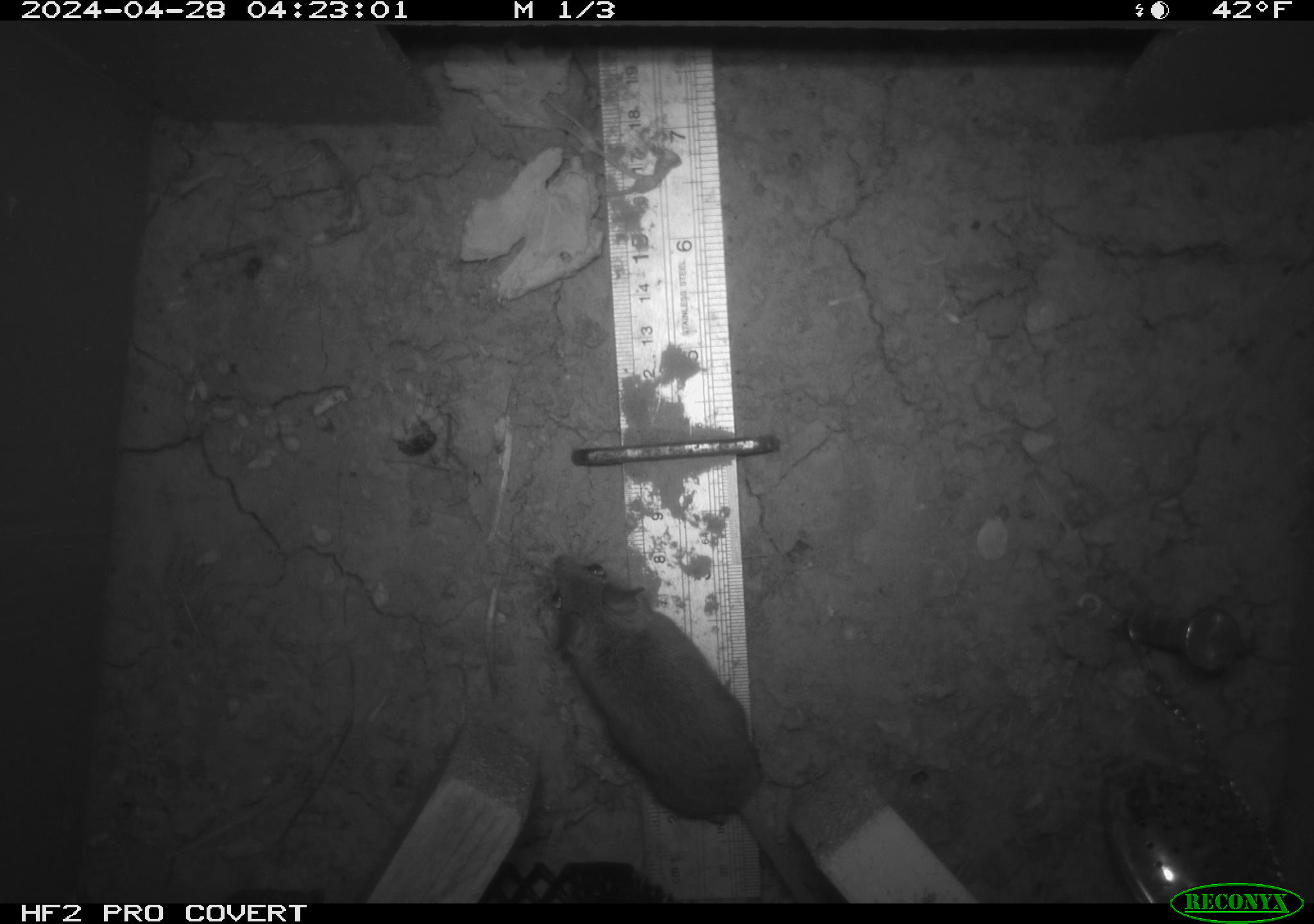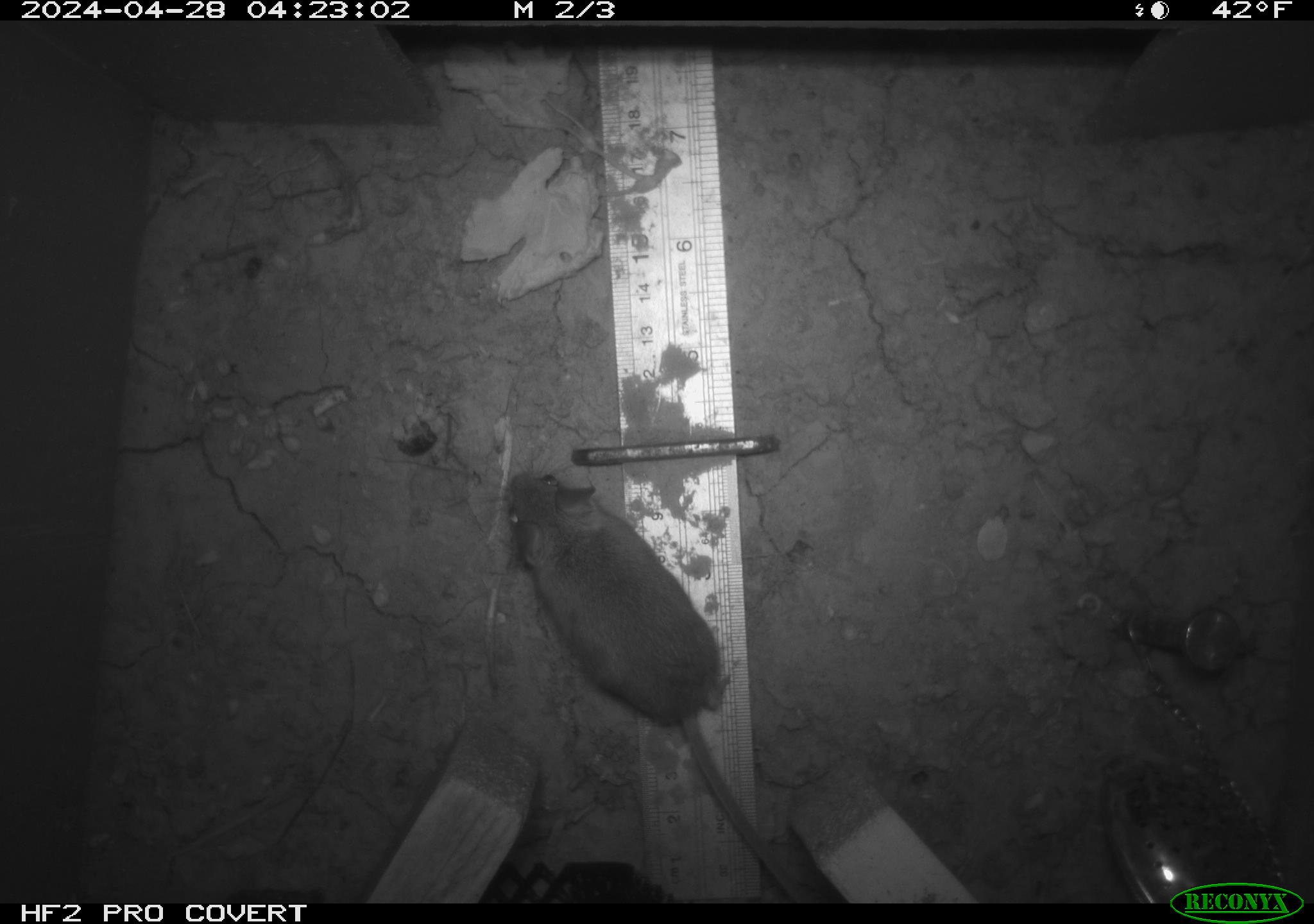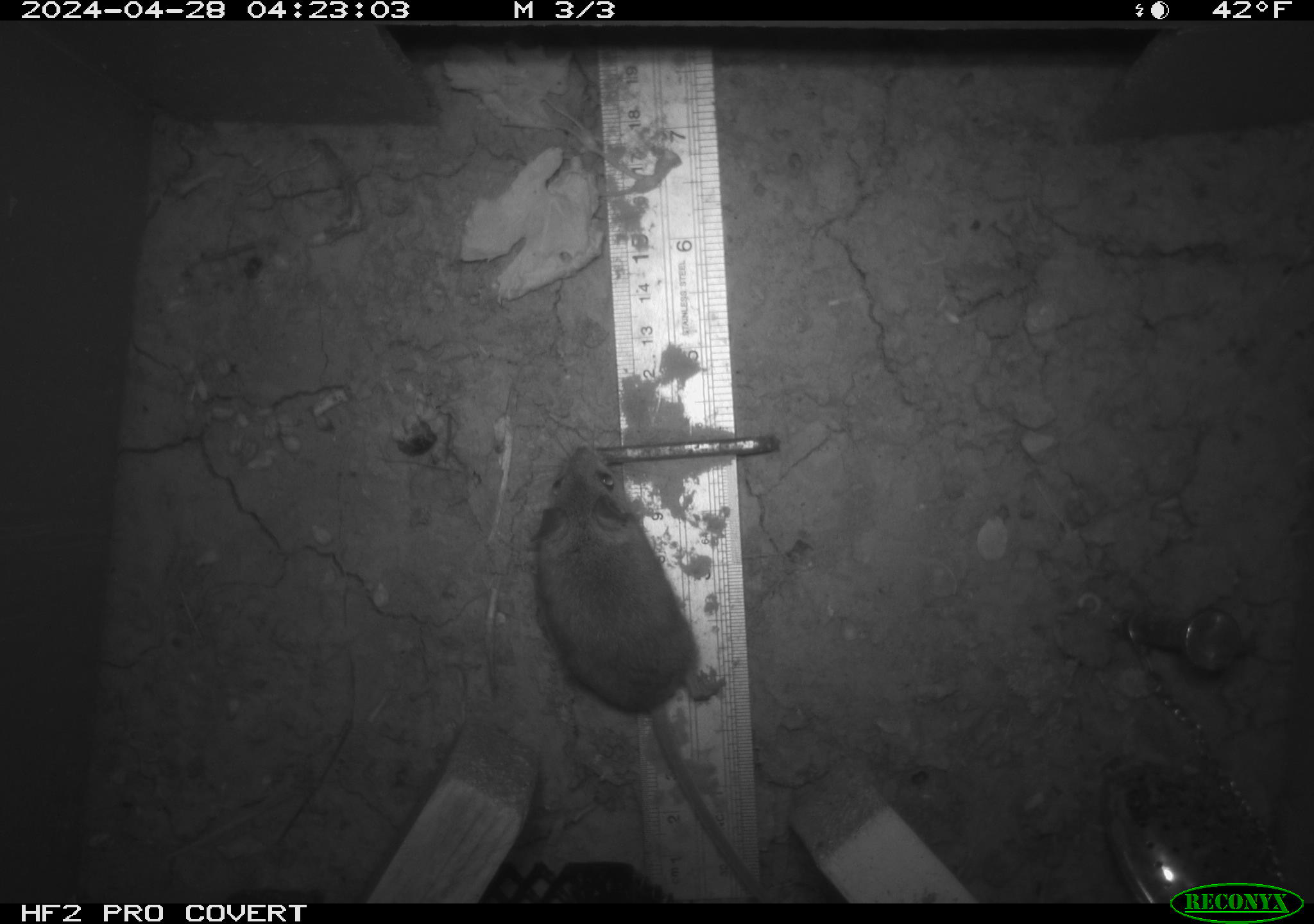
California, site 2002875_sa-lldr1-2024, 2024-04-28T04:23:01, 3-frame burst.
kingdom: Animalia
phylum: Chordata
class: Mammalia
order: Rodentia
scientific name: Rodentia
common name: mouse species